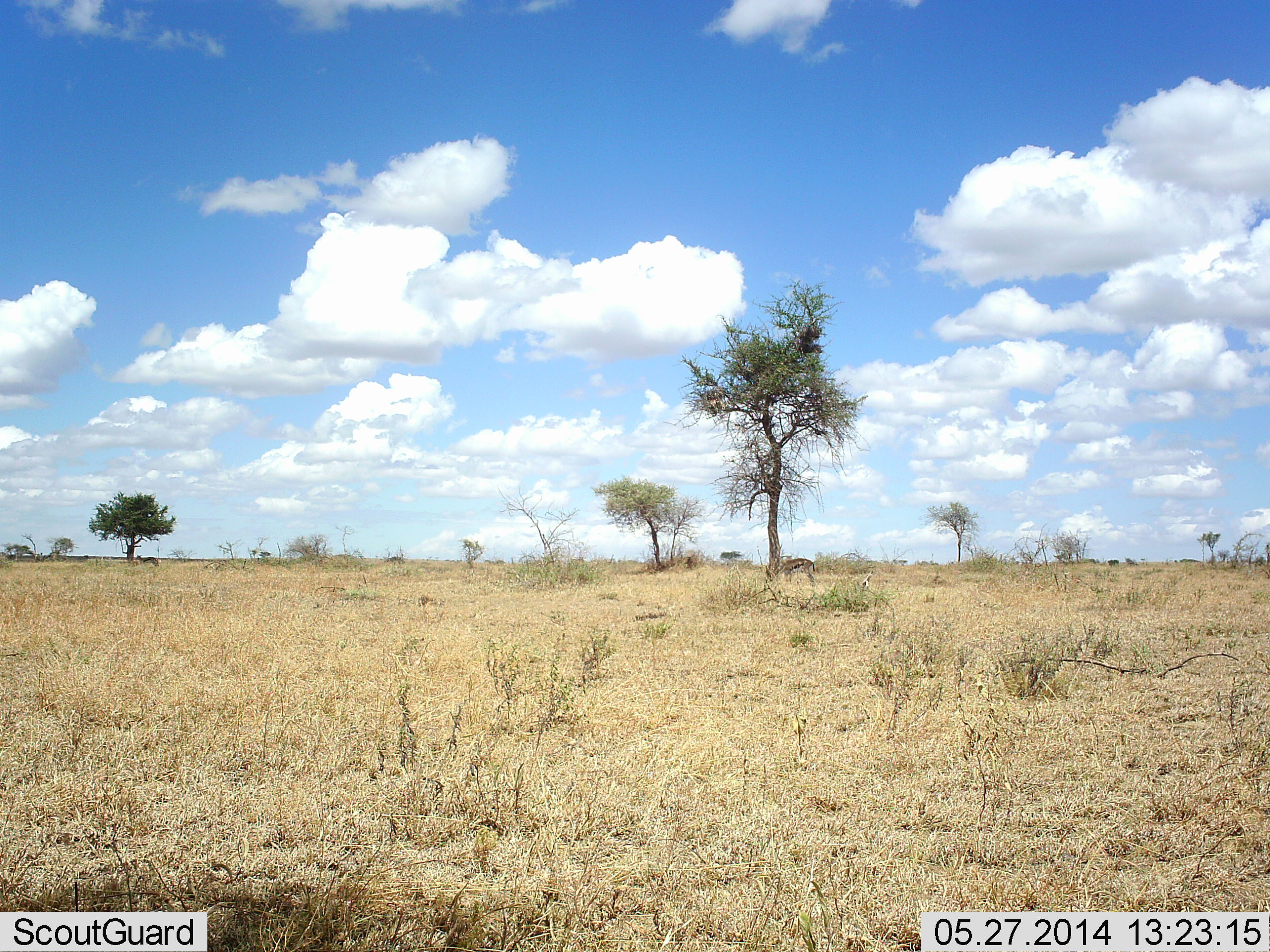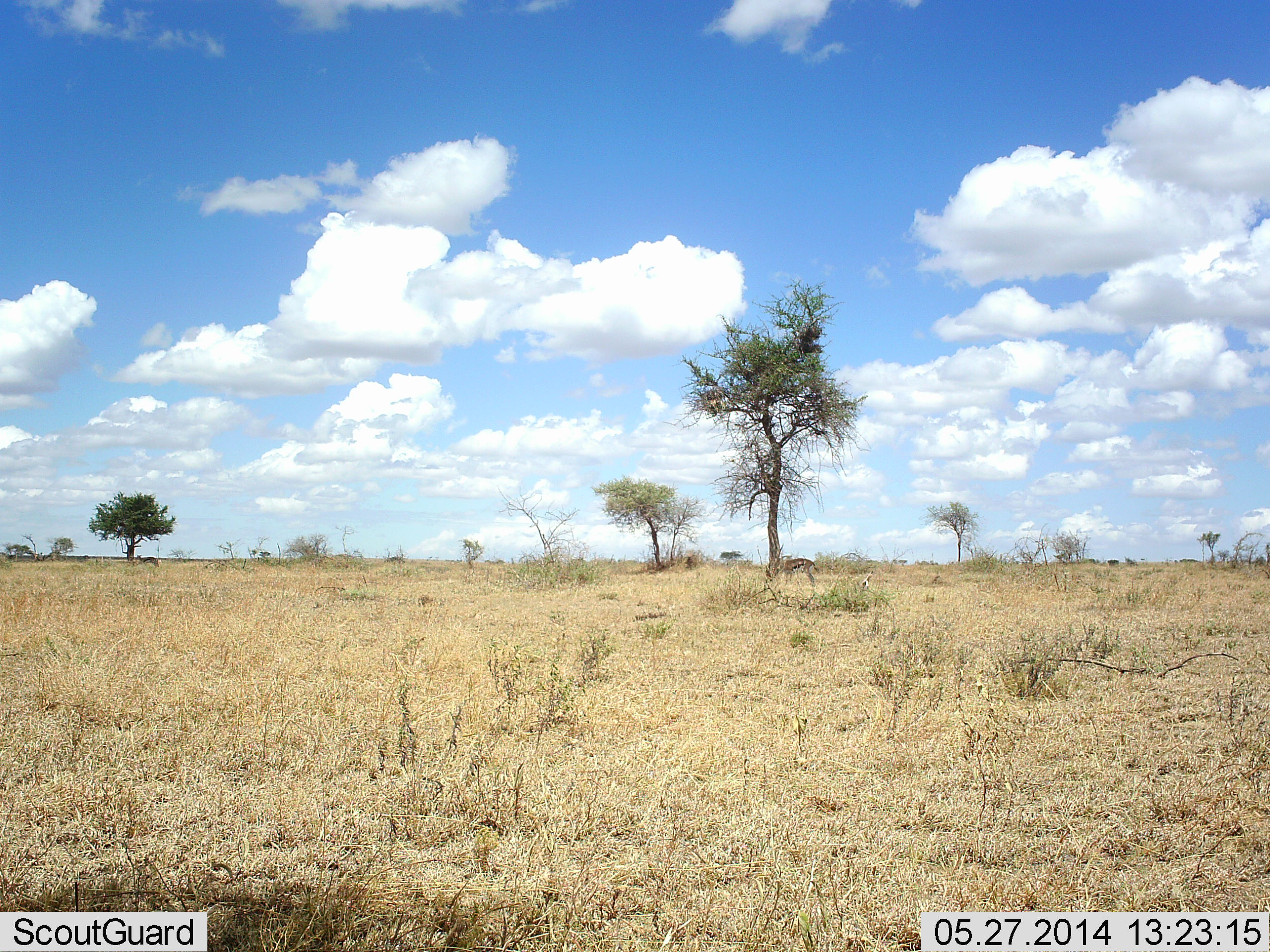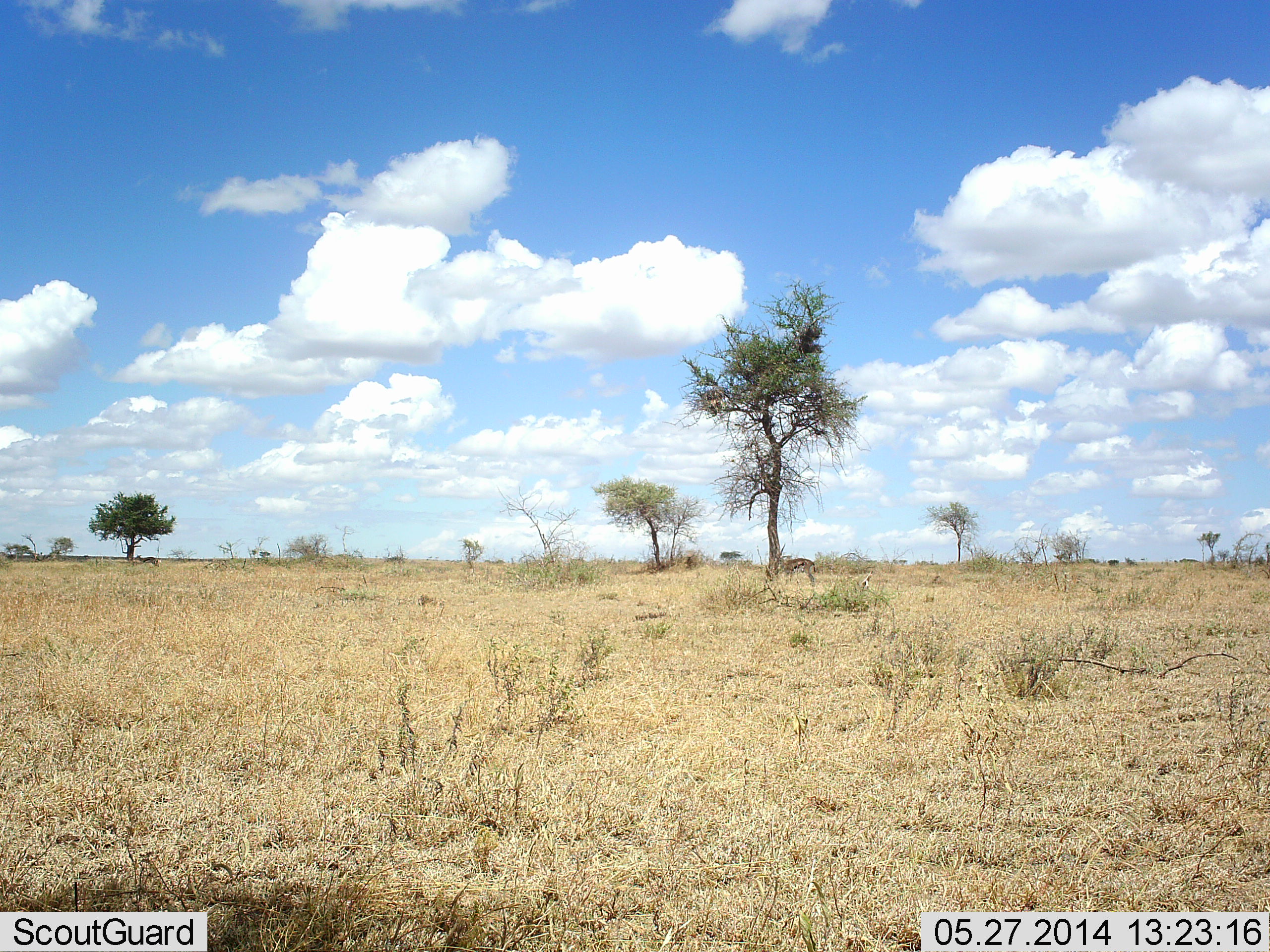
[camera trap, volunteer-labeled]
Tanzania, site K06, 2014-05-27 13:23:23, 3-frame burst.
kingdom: Animalia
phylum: Chordata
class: Mammalia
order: Artiodactyla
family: Bovidae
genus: Eudorcas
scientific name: Eudorcas thomsonii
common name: thomson's gazelle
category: gazellethomsons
Gazellethomsons (thomson's gazelle) (Eudorcas thomsonii), count 1. Behavior (volunteer vote fractions): standing 100%, resting 0%, moving 0%, interacting 0%. Young present (vote fraction): 0%. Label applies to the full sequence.